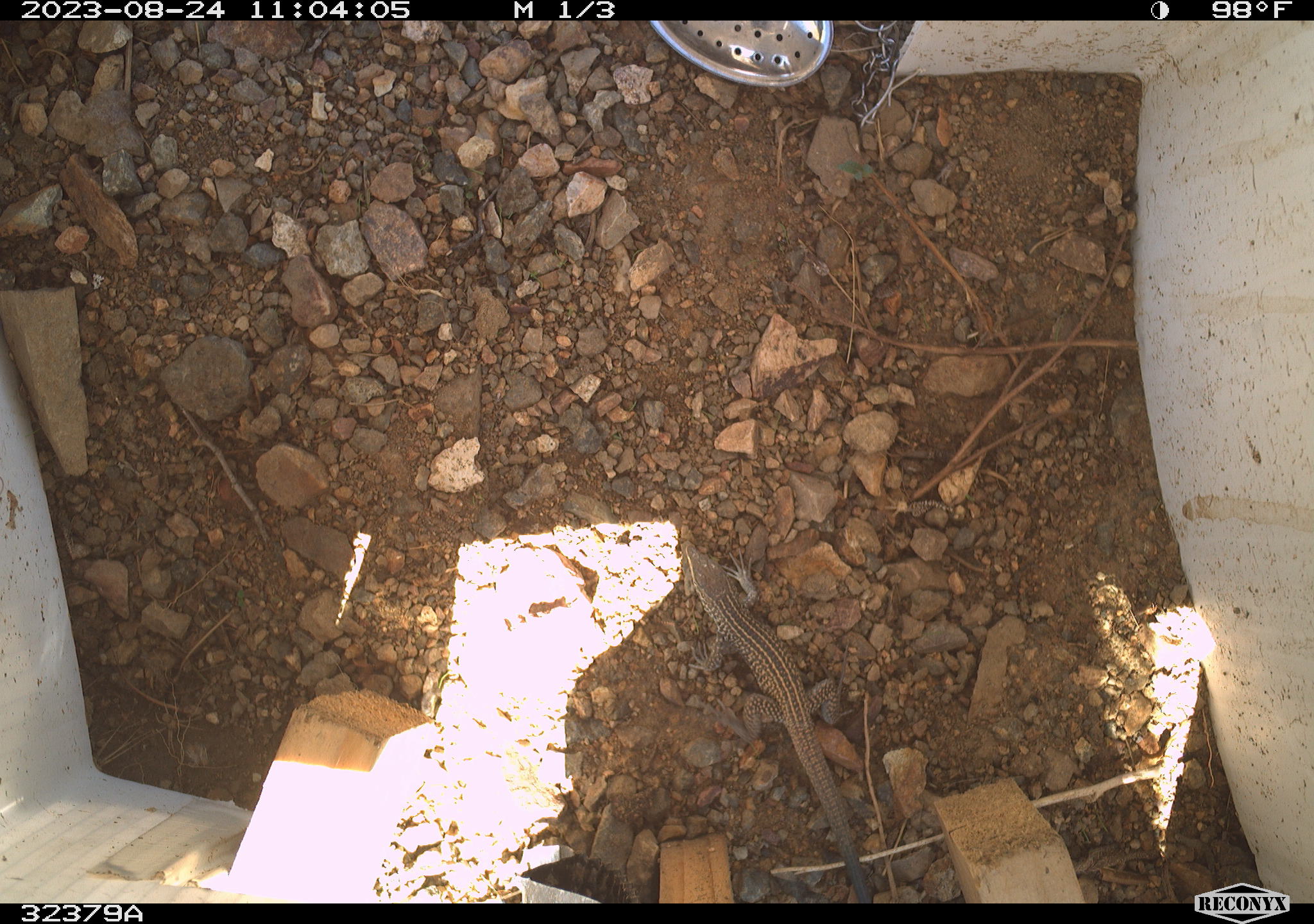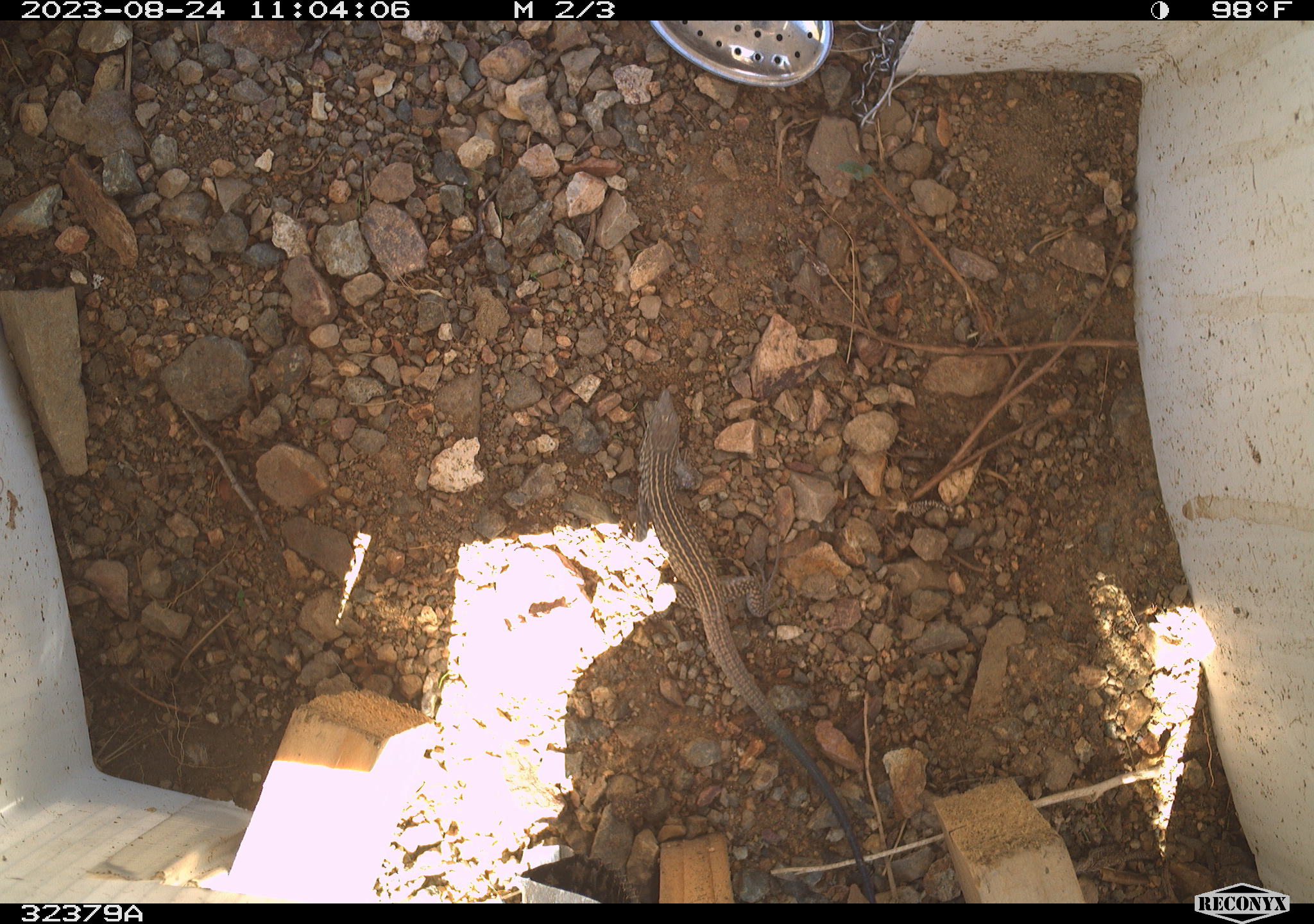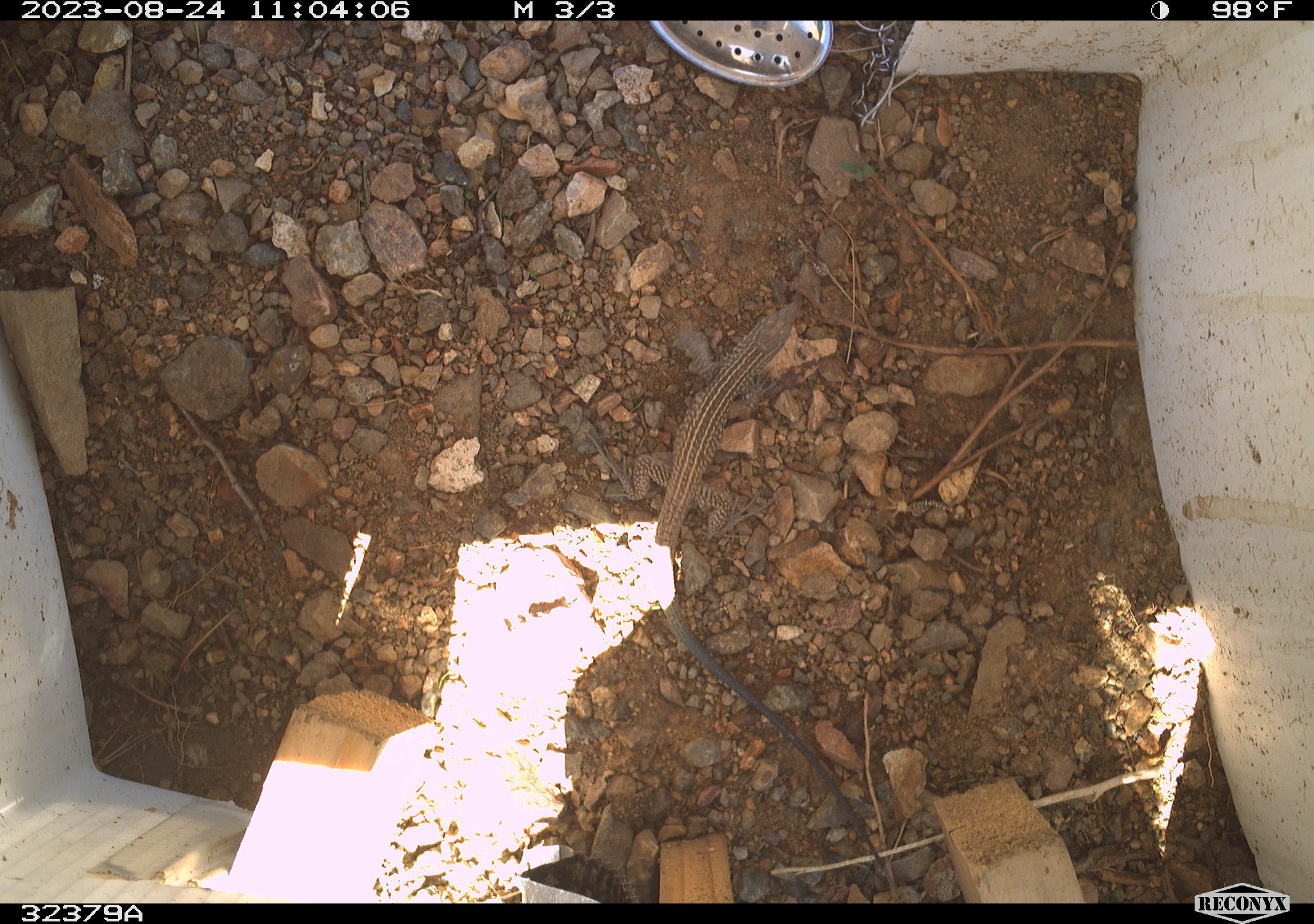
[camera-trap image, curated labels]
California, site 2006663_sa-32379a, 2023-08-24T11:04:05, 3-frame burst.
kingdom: Animalia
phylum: Chordata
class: Reptilia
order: Squamata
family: Teiidae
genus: Aspidoscelis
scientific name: Aspidoscelis tigris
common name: western whiptail